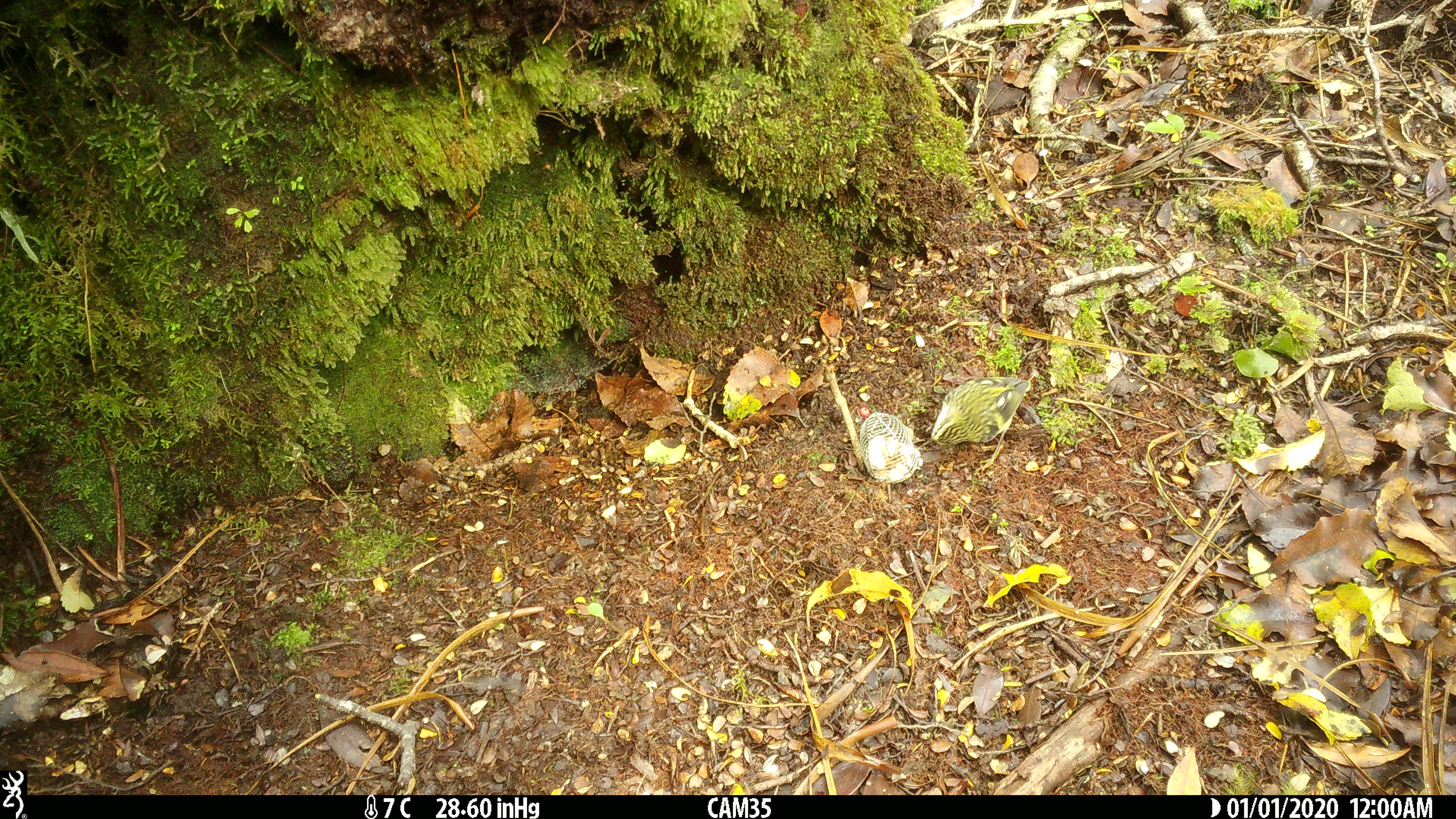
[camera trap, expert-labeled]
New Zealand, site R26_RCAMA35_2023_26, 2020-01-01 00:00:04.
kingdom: Animalia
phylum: Chordata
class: Aves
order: Passeriformes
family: Acanthisittidae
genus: Acanthisitta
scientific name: Acanthisitta chloris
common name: rifleman